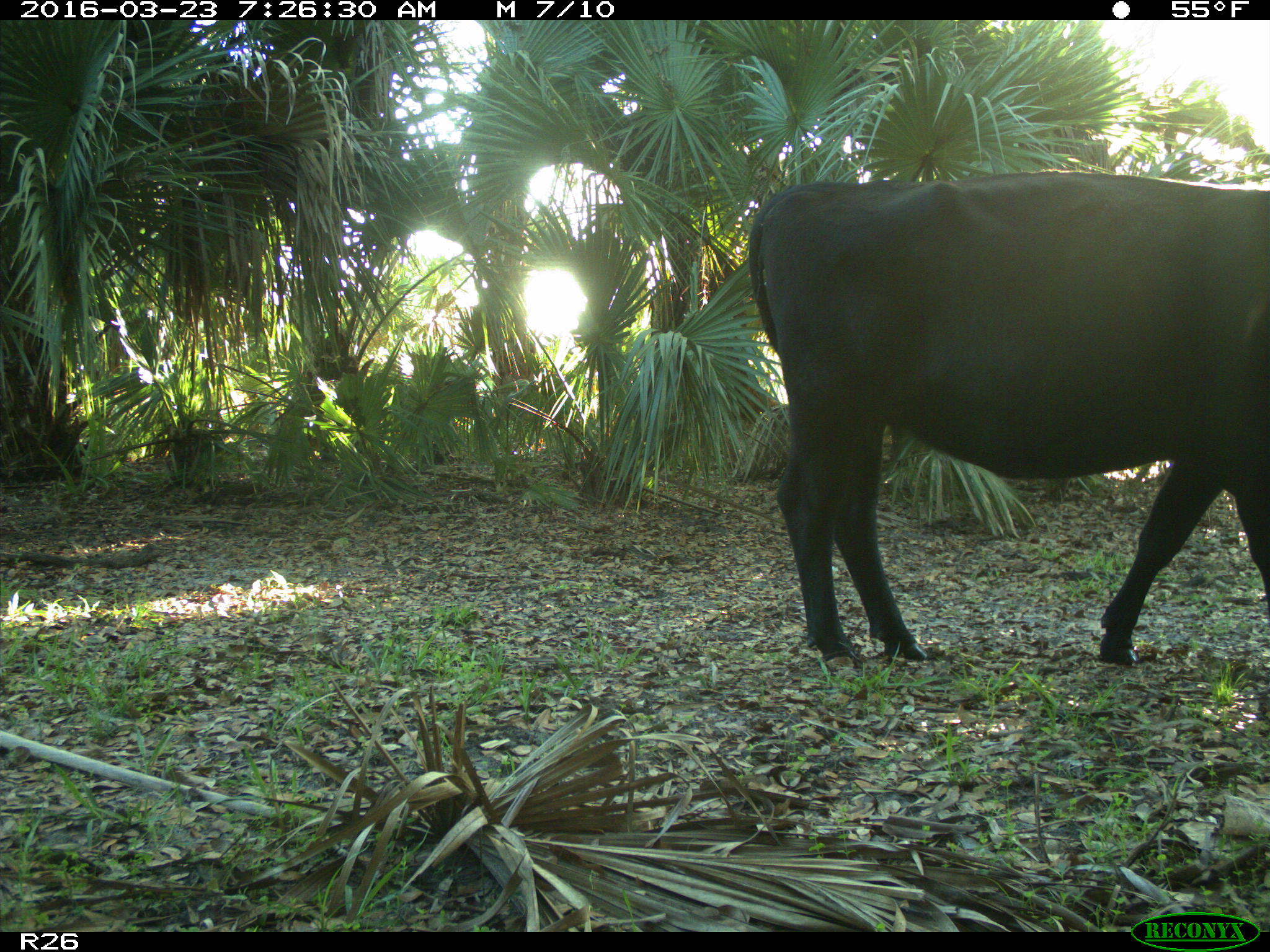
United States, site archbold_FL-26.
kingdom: Animalia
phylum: Chordata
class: Mammalia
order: Artiodactyla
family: Bovidae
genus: Bos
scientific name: Bos taurus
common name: domestic cow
Bos taurus (domestic cow).